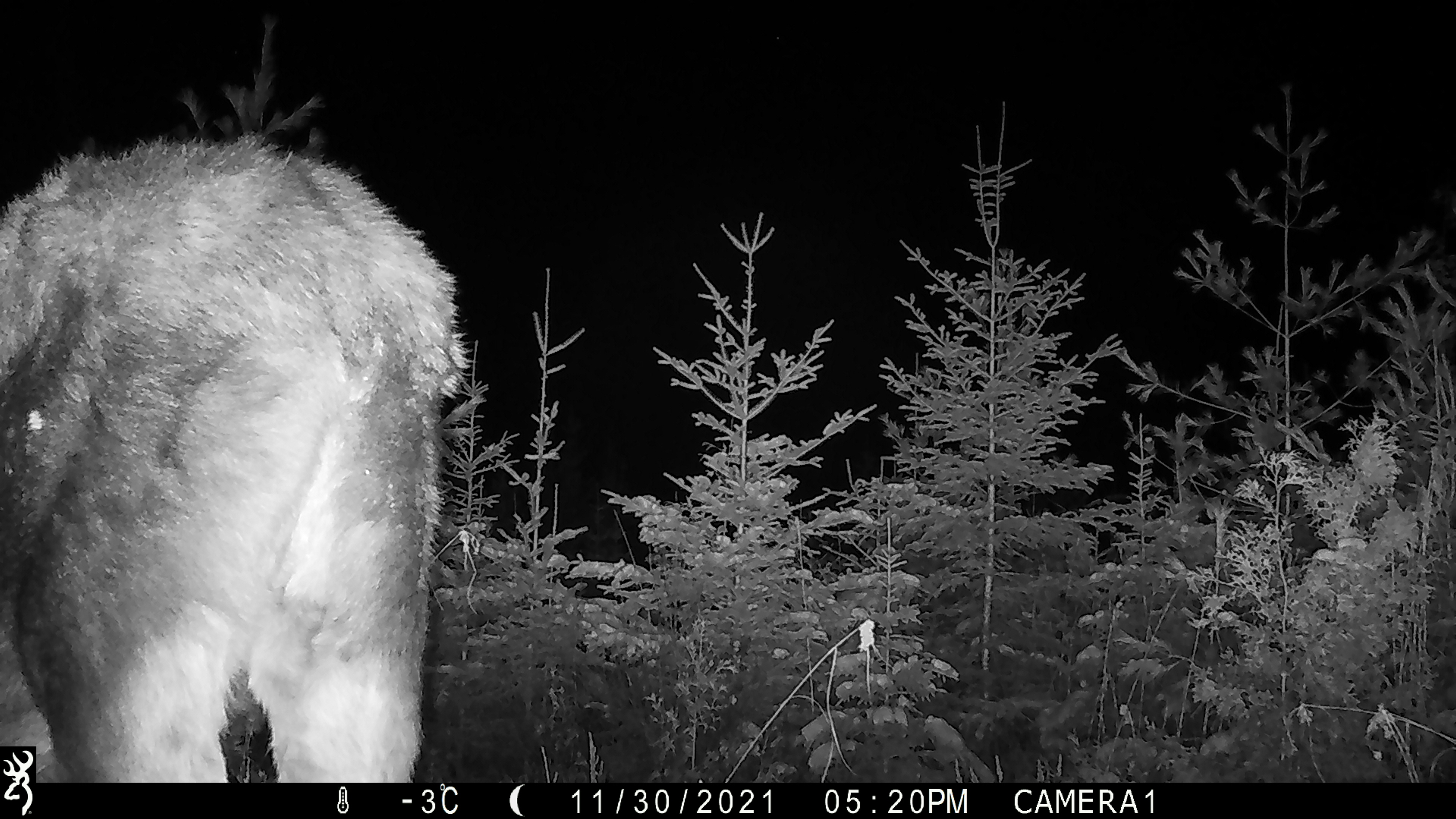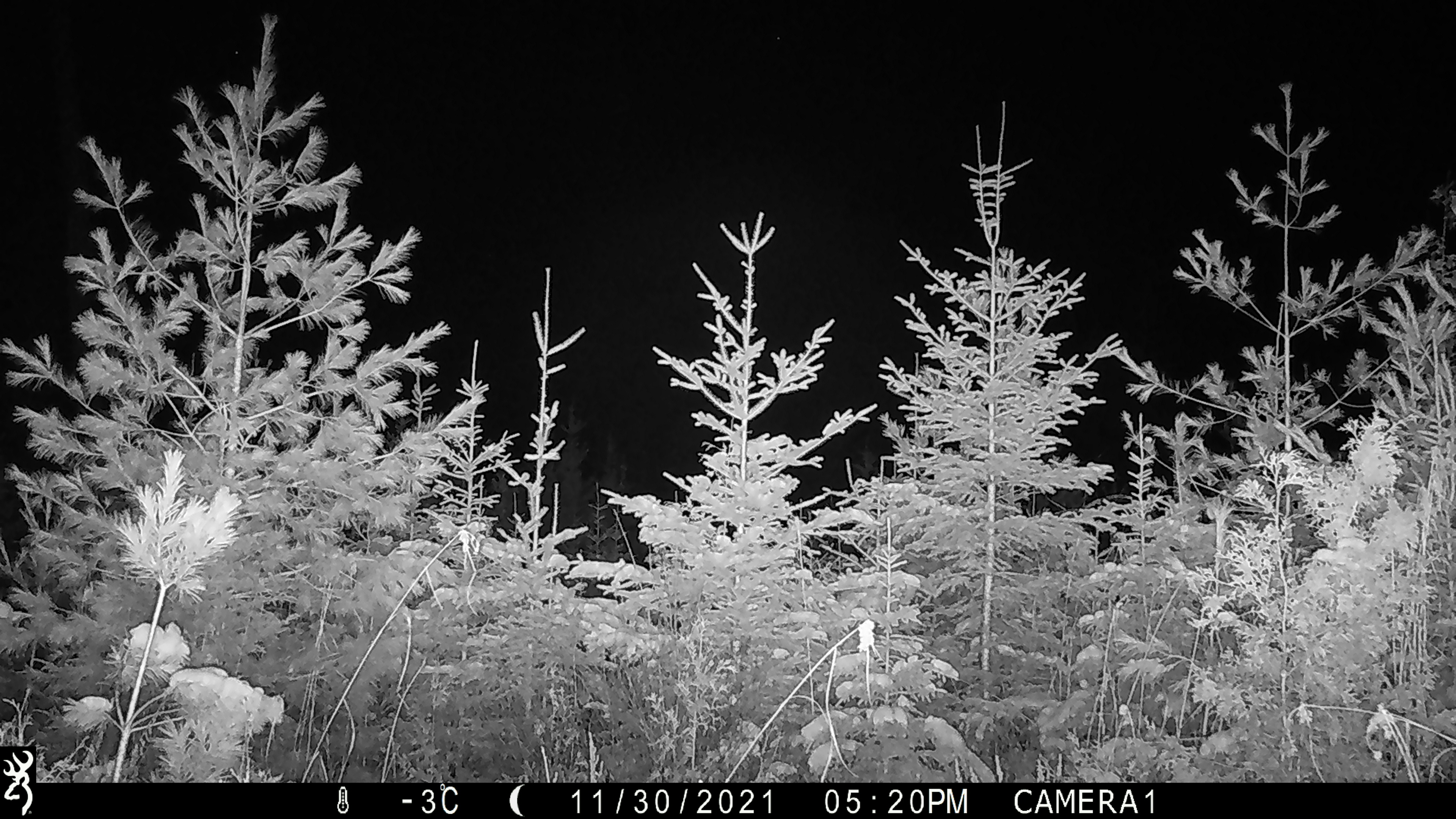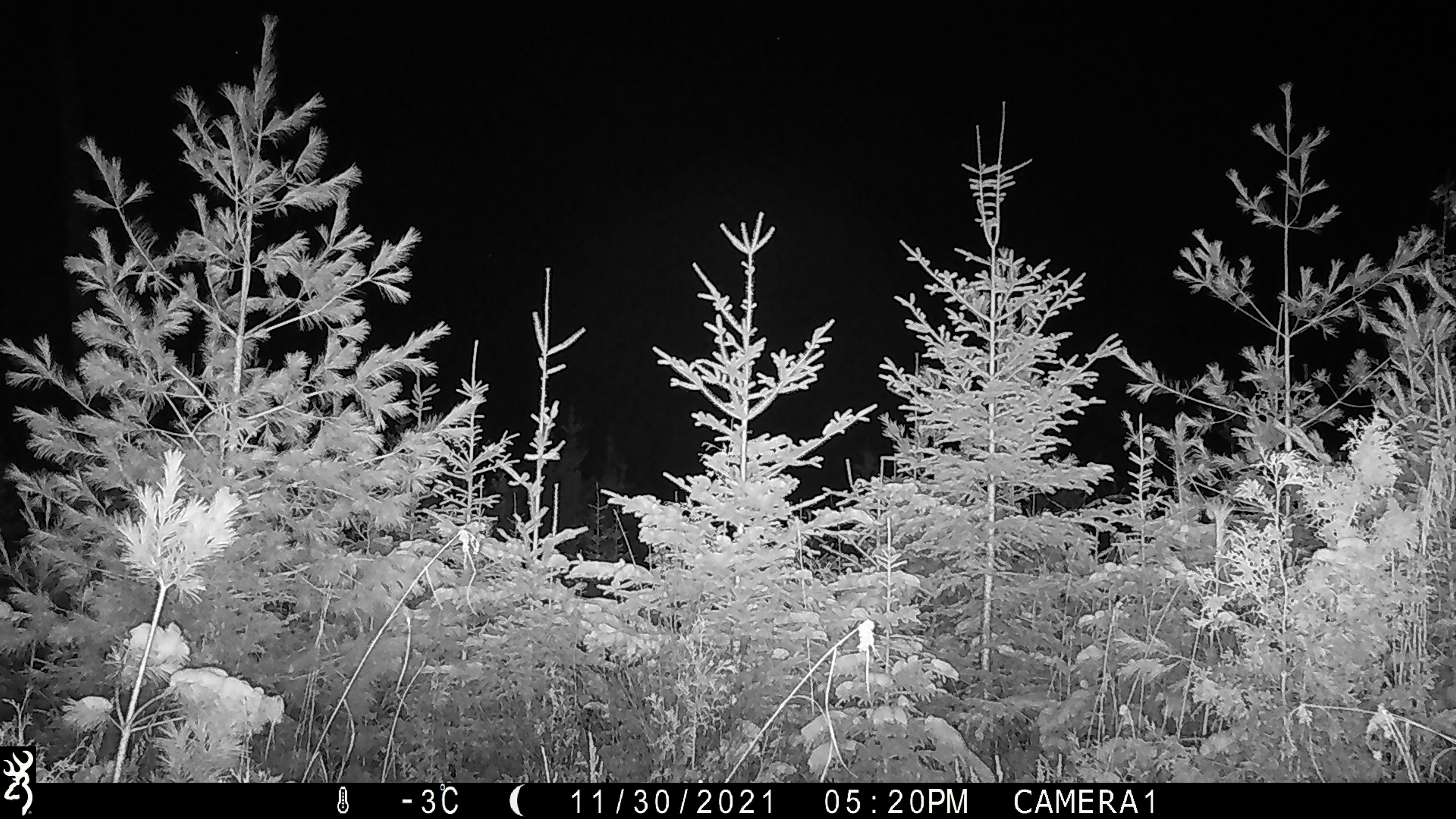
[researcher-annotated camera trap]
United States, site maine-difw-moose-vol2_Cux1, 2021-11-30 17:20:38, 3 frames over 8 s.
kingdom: Animalia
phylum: Chordata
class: Mammalia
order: Artiodactyla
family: Cervidae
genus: Alces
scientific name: Alces alces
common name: moose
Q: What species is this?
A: Moose (Alces alces).